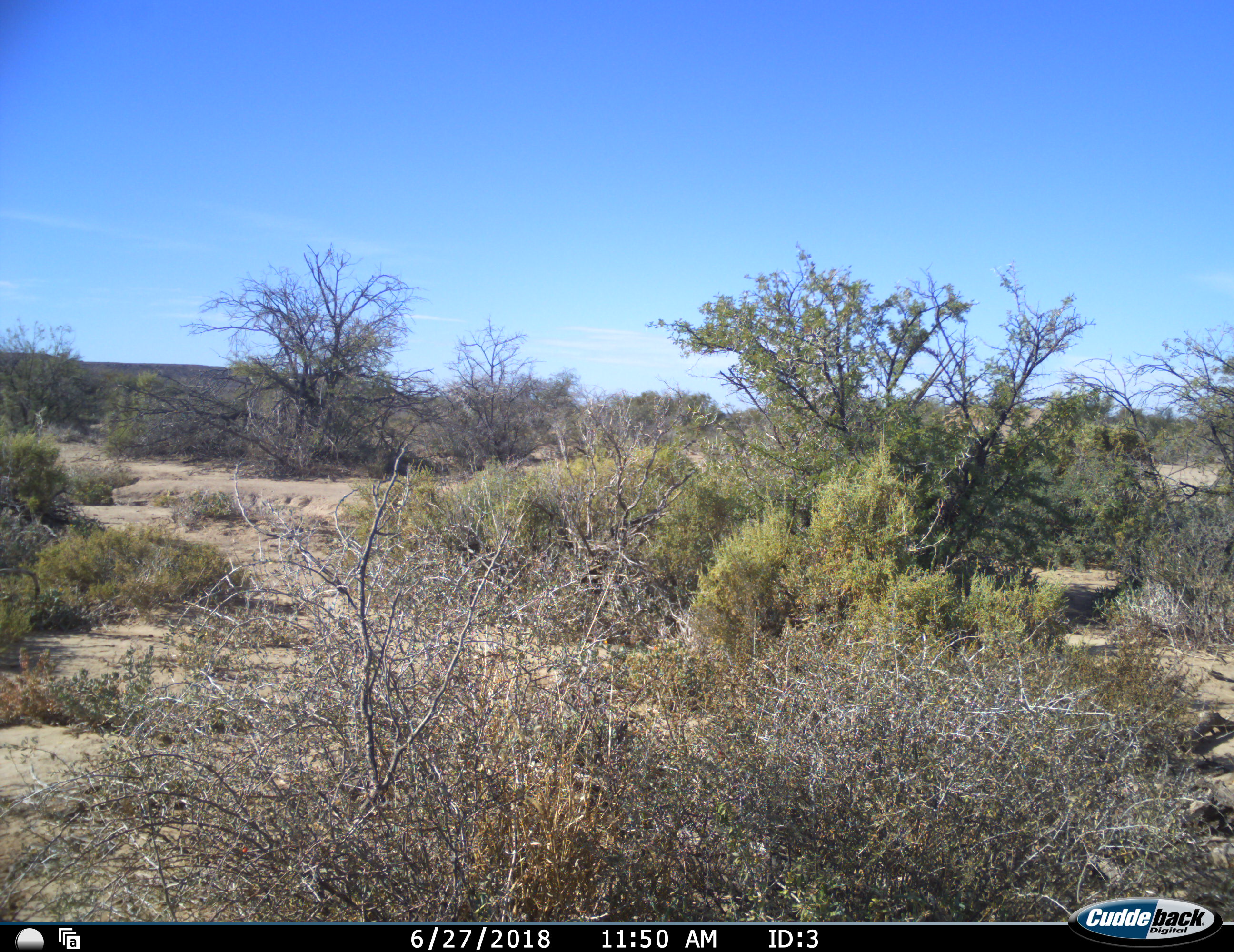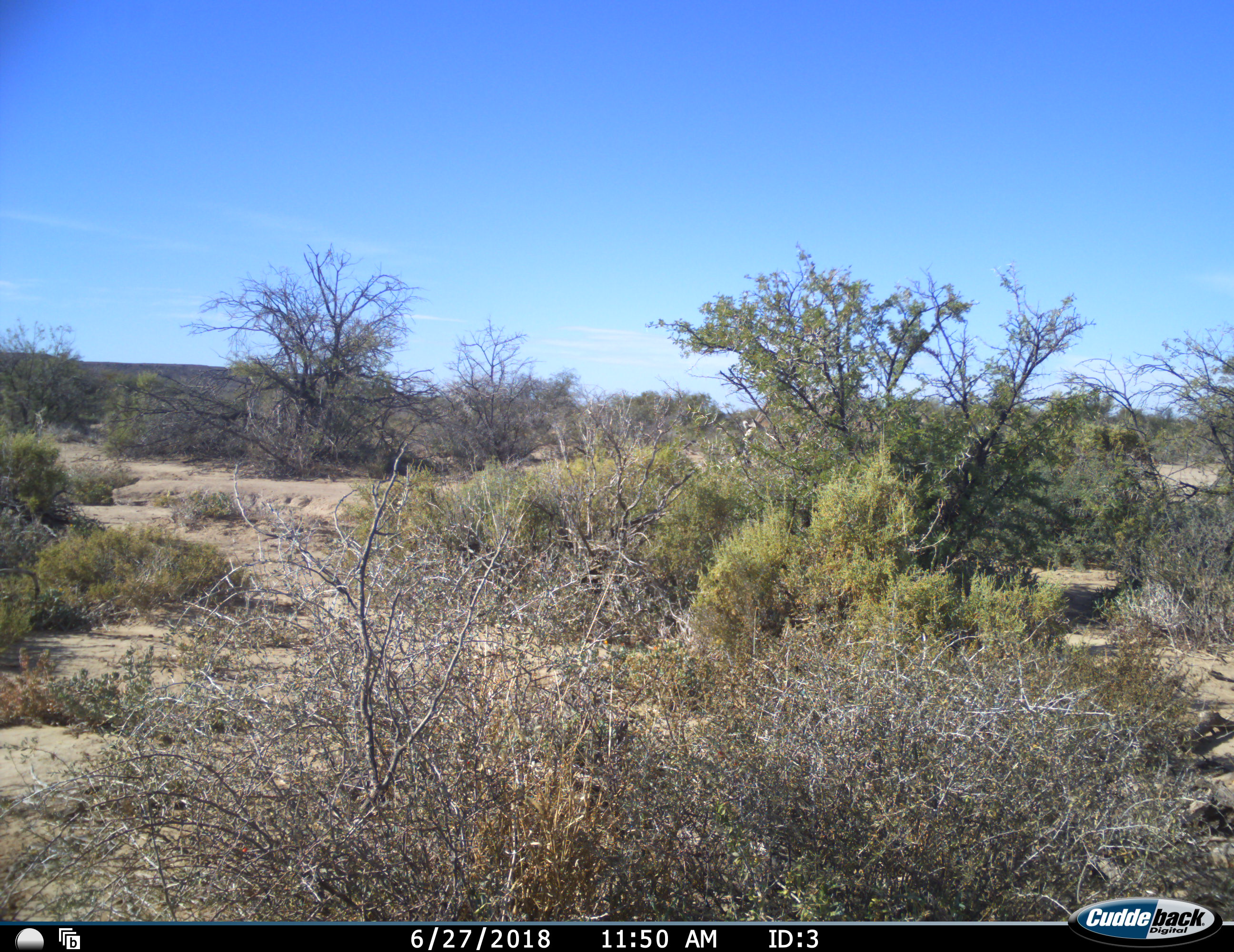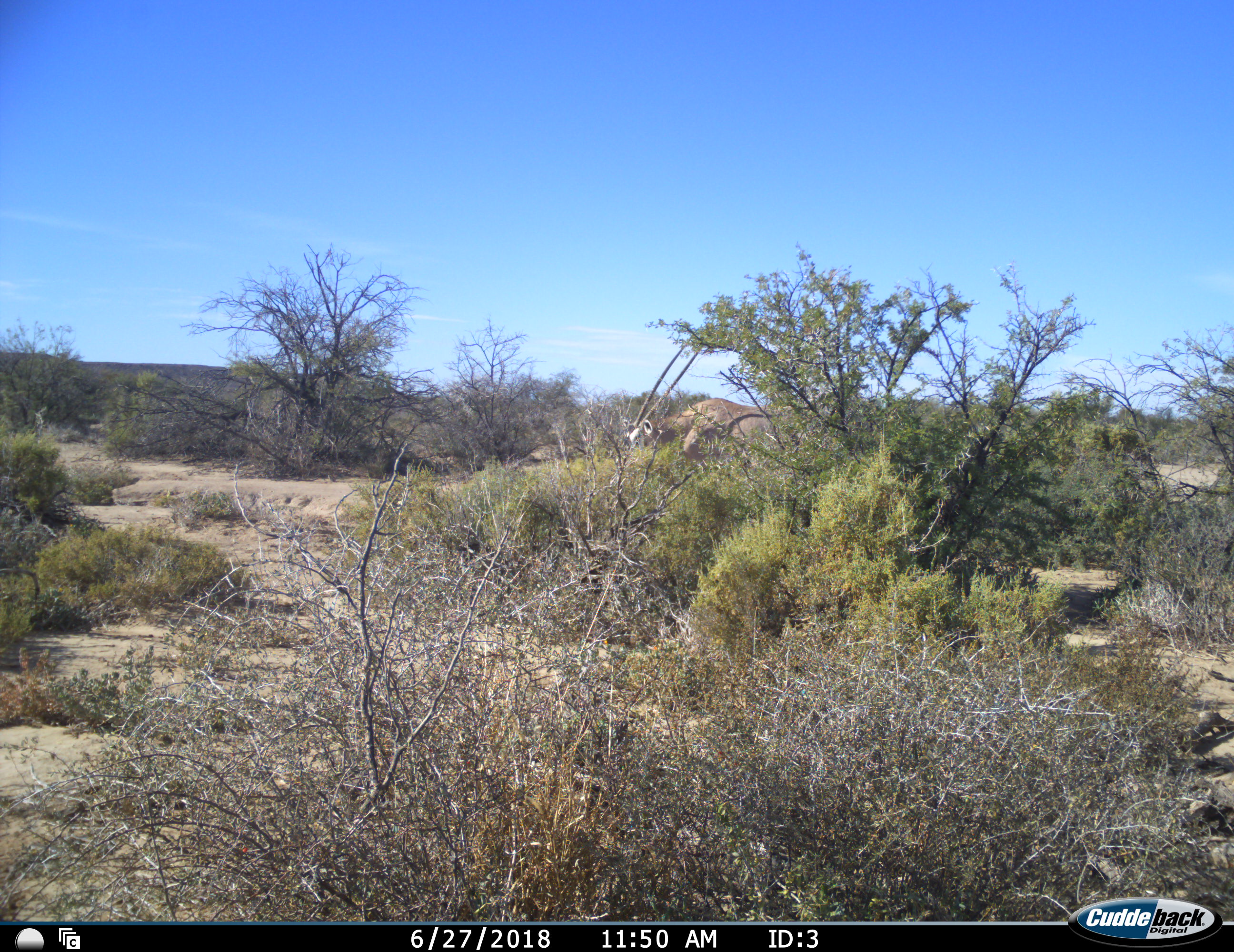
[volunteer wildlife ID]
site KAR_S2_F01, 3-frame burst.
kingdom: Animalia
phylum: Chordata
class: Mammalia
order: Artiodactyla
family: Bovidae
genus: Oryx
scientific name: Oryx gazella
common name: gemsbok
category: oryx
Oryx (gemsbok) (Oryx gazella), count 1. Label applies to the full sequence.